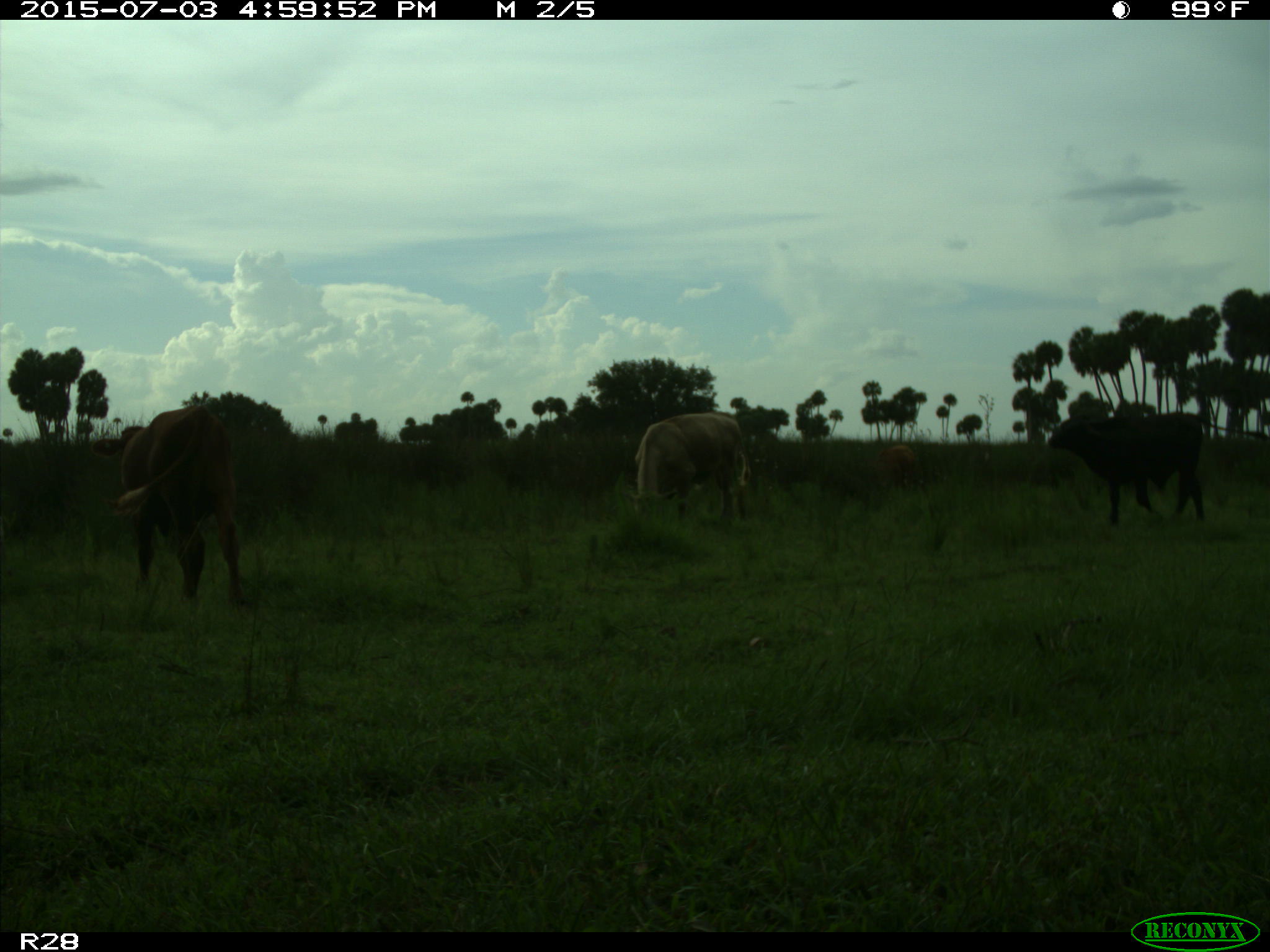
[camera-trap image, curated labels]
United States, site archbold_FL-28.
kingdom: Animalia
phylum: Chordata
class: Mammalia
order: Artiodactyla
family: Bovidae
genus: Bos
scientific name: Bos taurus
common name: domestic cow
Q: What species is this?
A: Bos taurus (domestic cow).